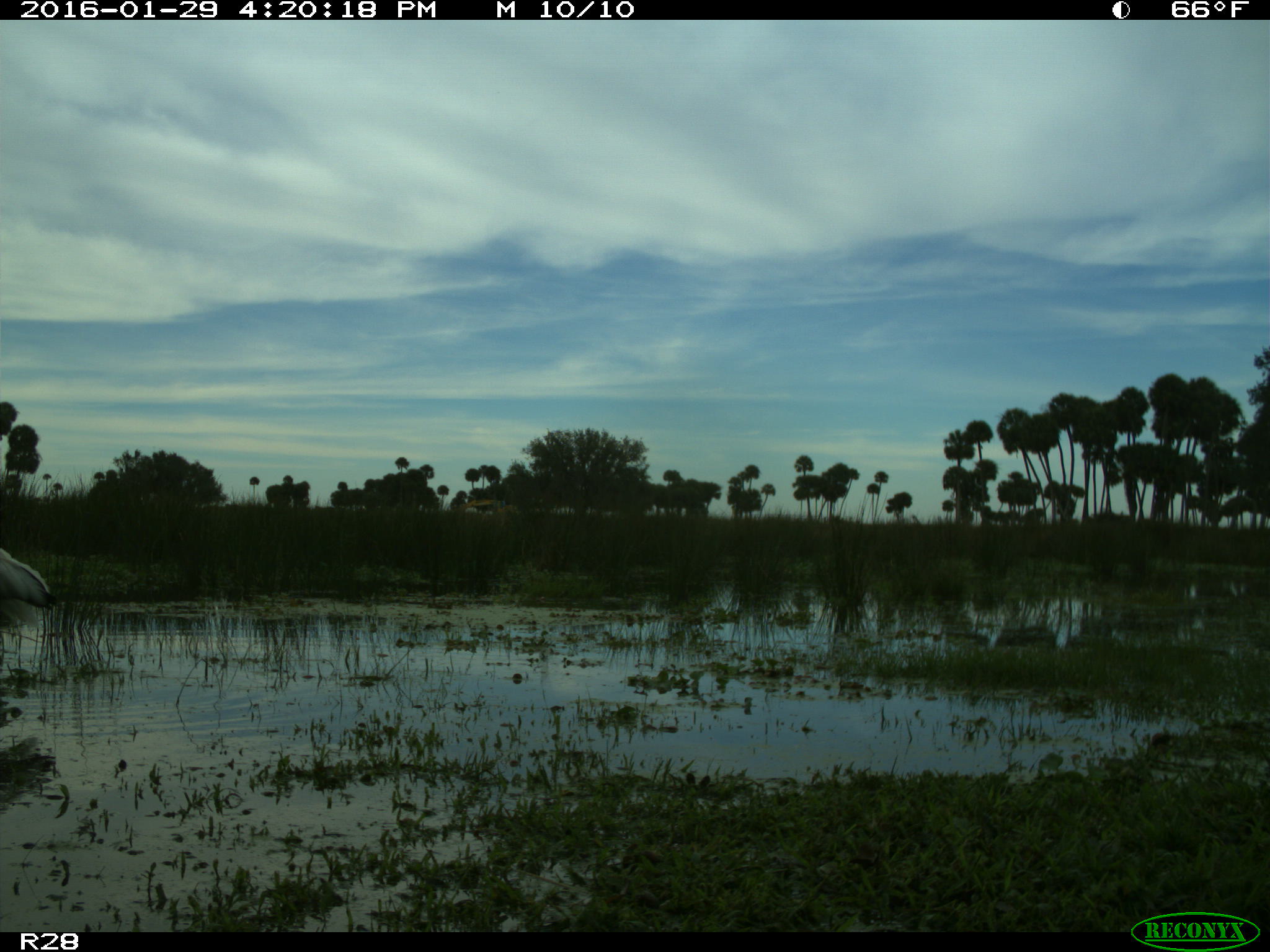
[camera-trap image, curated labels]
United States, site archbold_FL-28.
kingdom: Animalia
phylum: Chordata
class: Aves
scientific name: Aves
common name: birds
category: unidentified bird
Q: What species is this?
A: Unidentified bird (birds) (Aves).